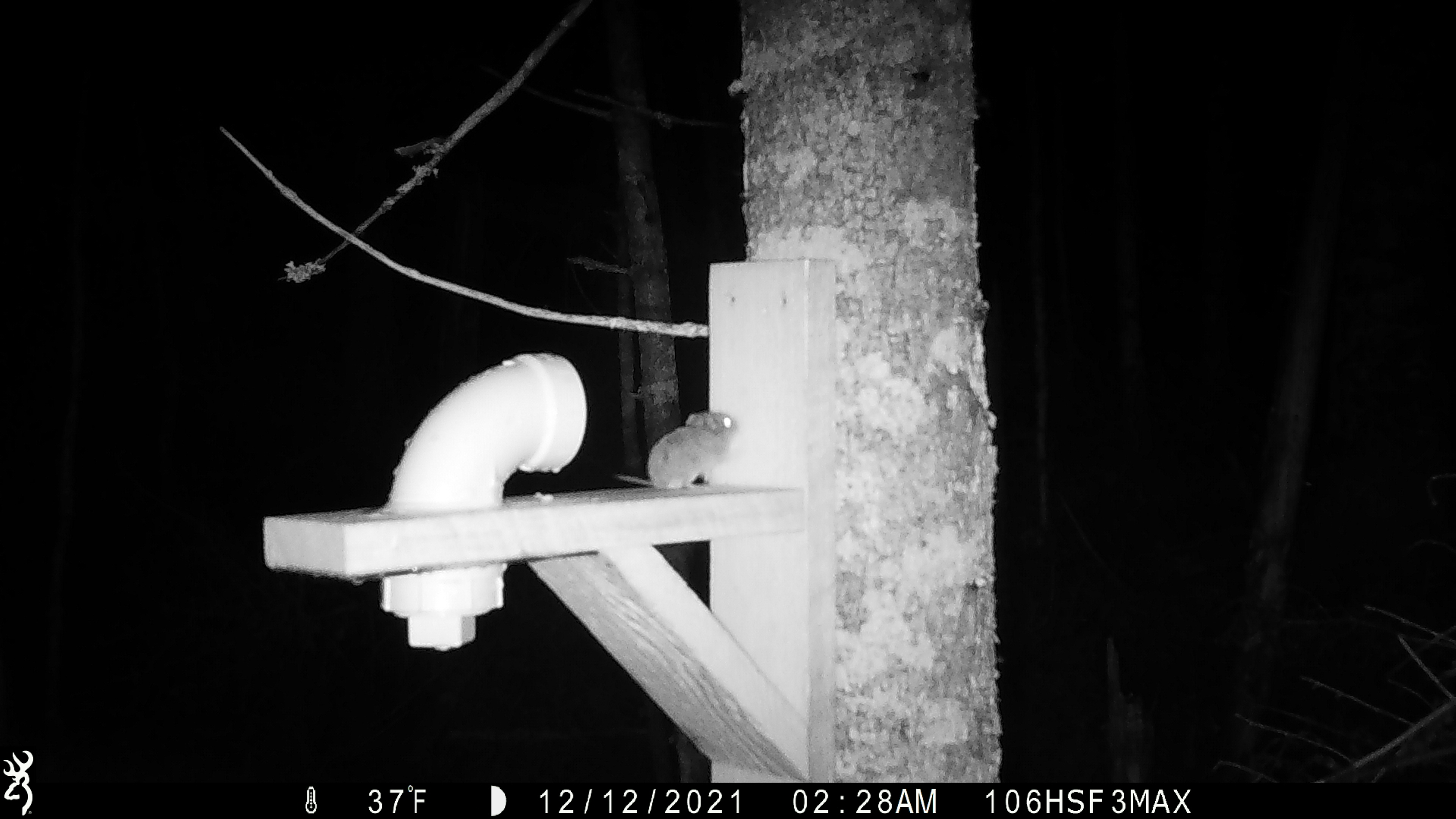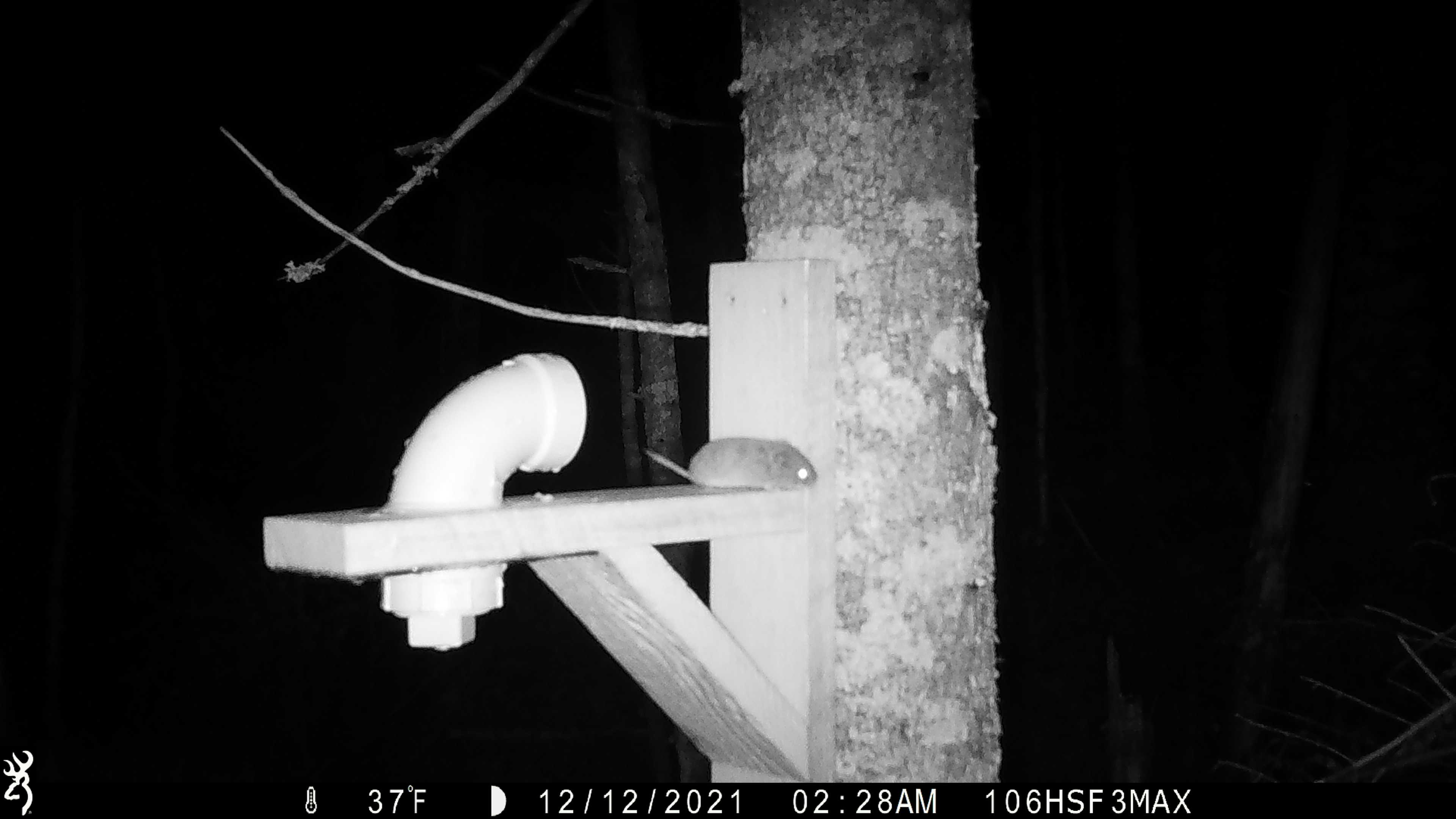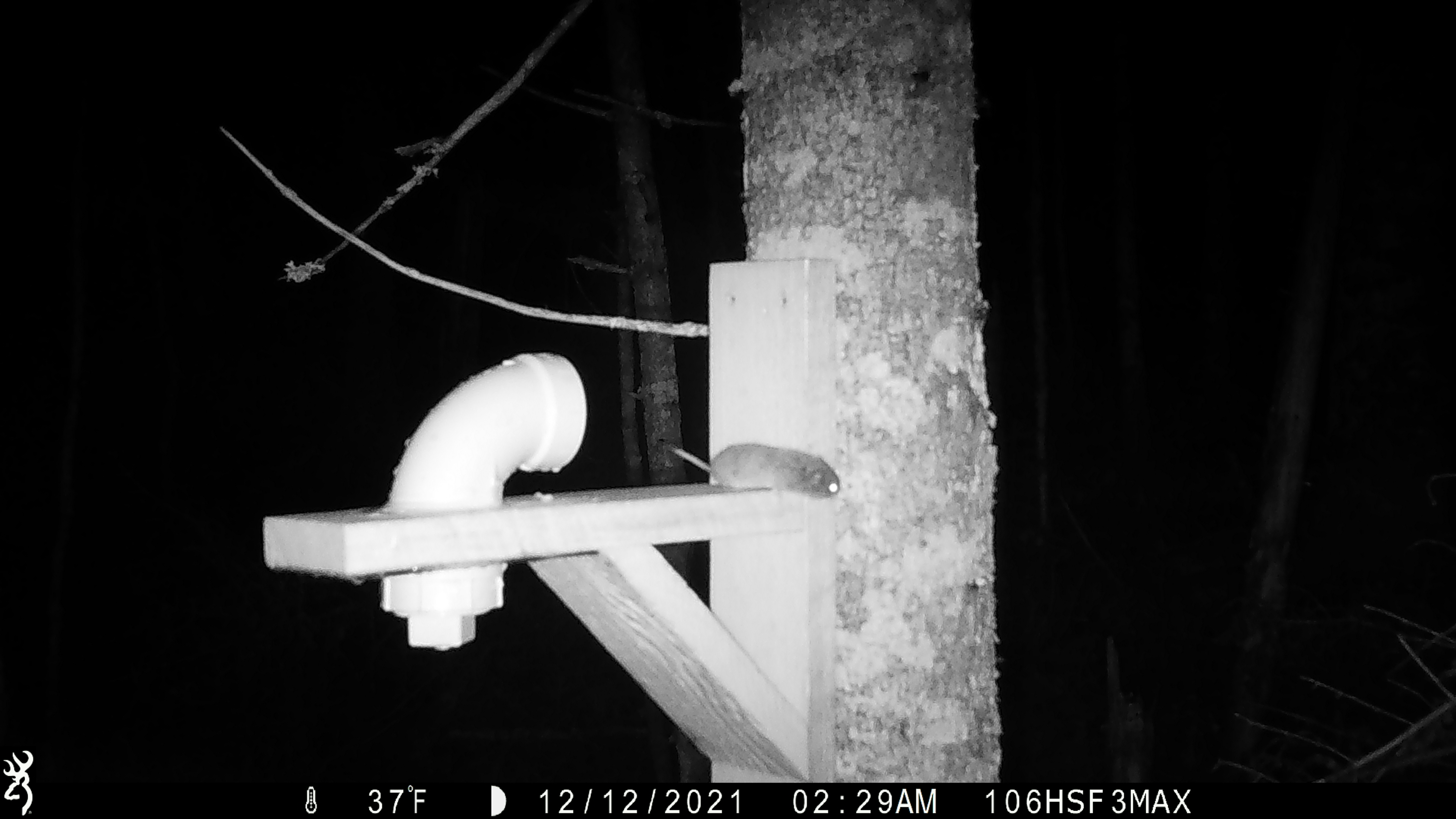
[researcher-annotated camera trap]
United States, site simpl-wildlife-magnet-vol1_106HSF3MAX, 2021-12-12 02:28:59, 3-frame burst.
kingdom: Animalia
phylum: Chordata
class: Mammalia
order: Rodentia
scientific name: Rodentia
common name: mouse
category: mouse sp.